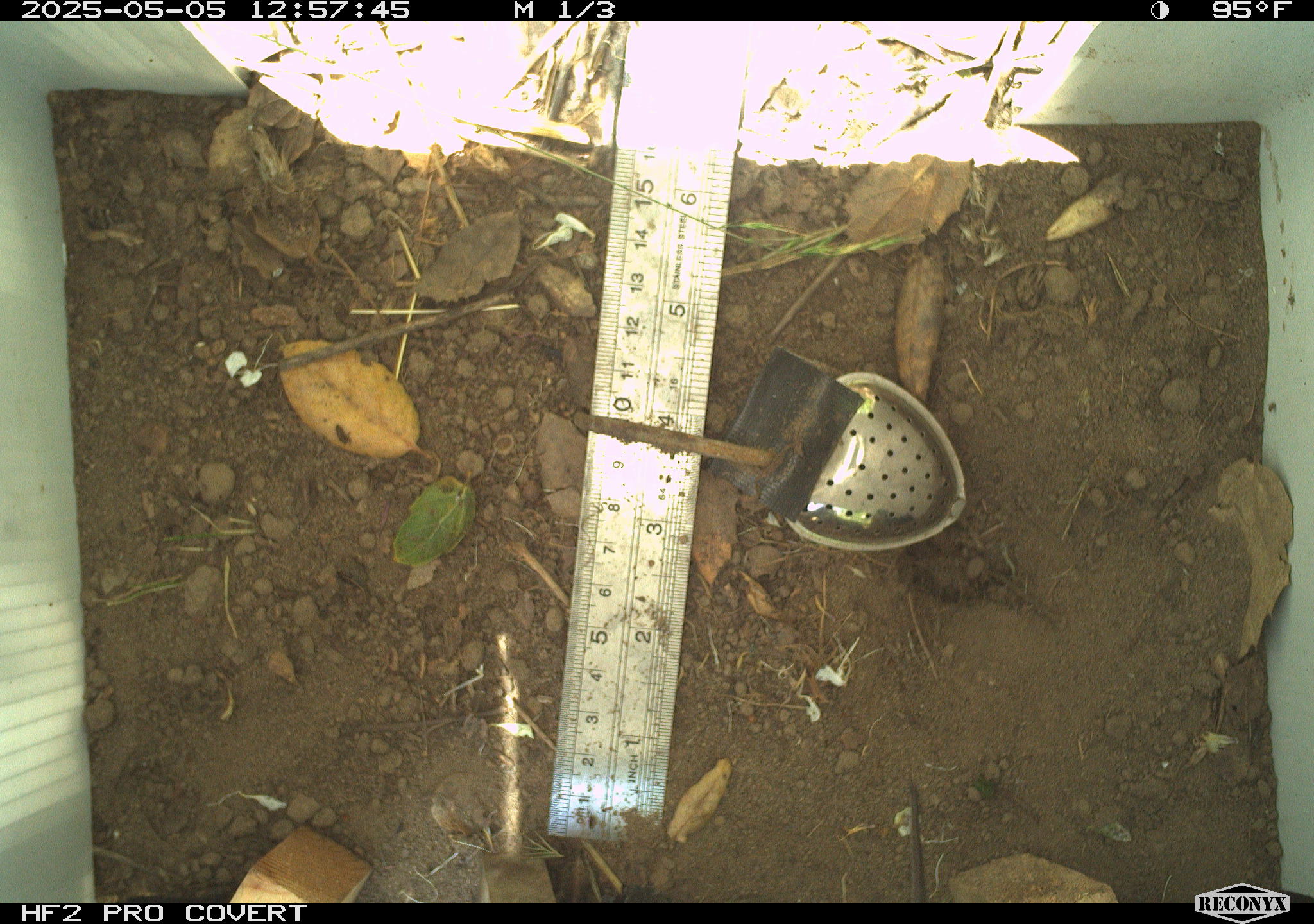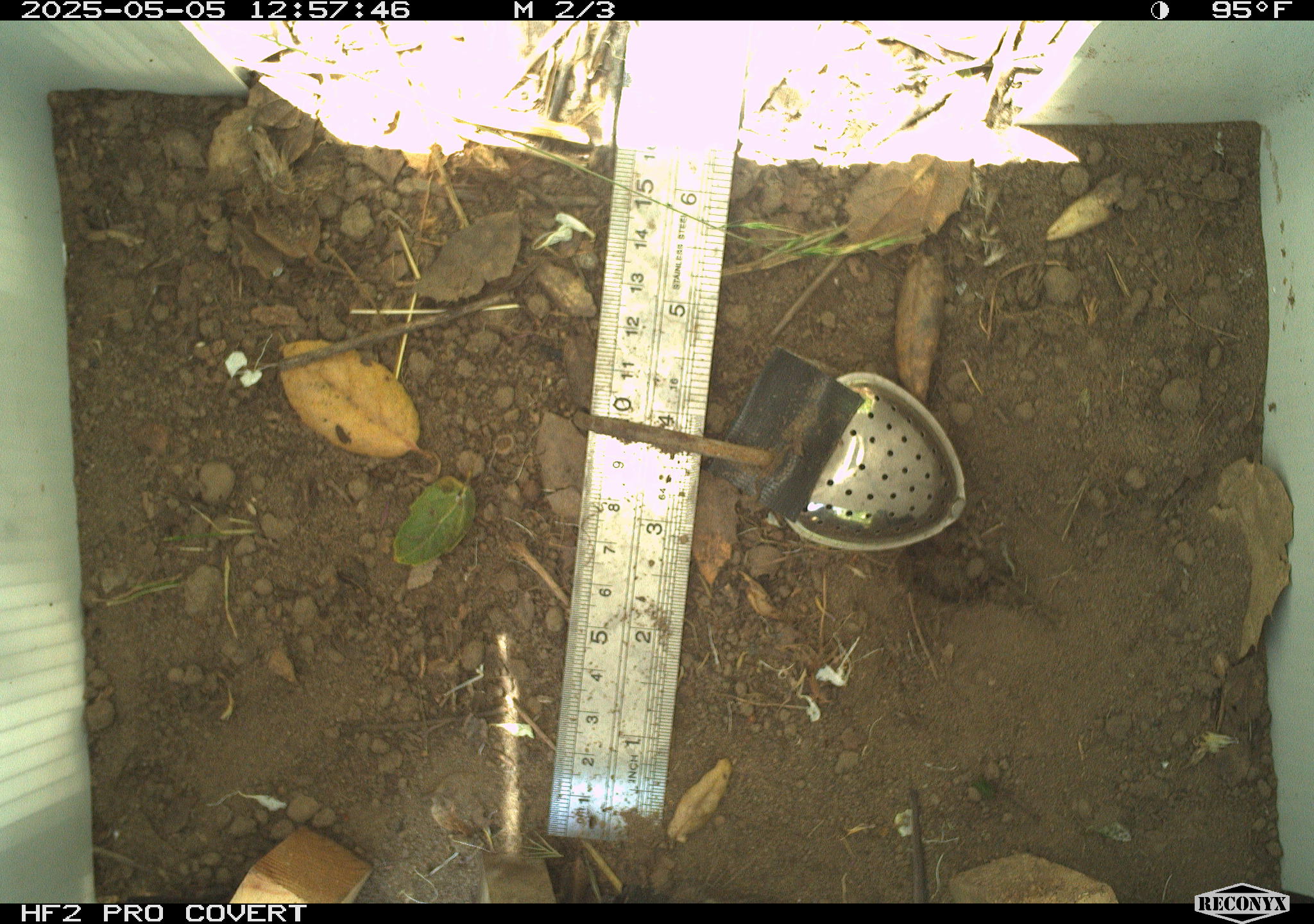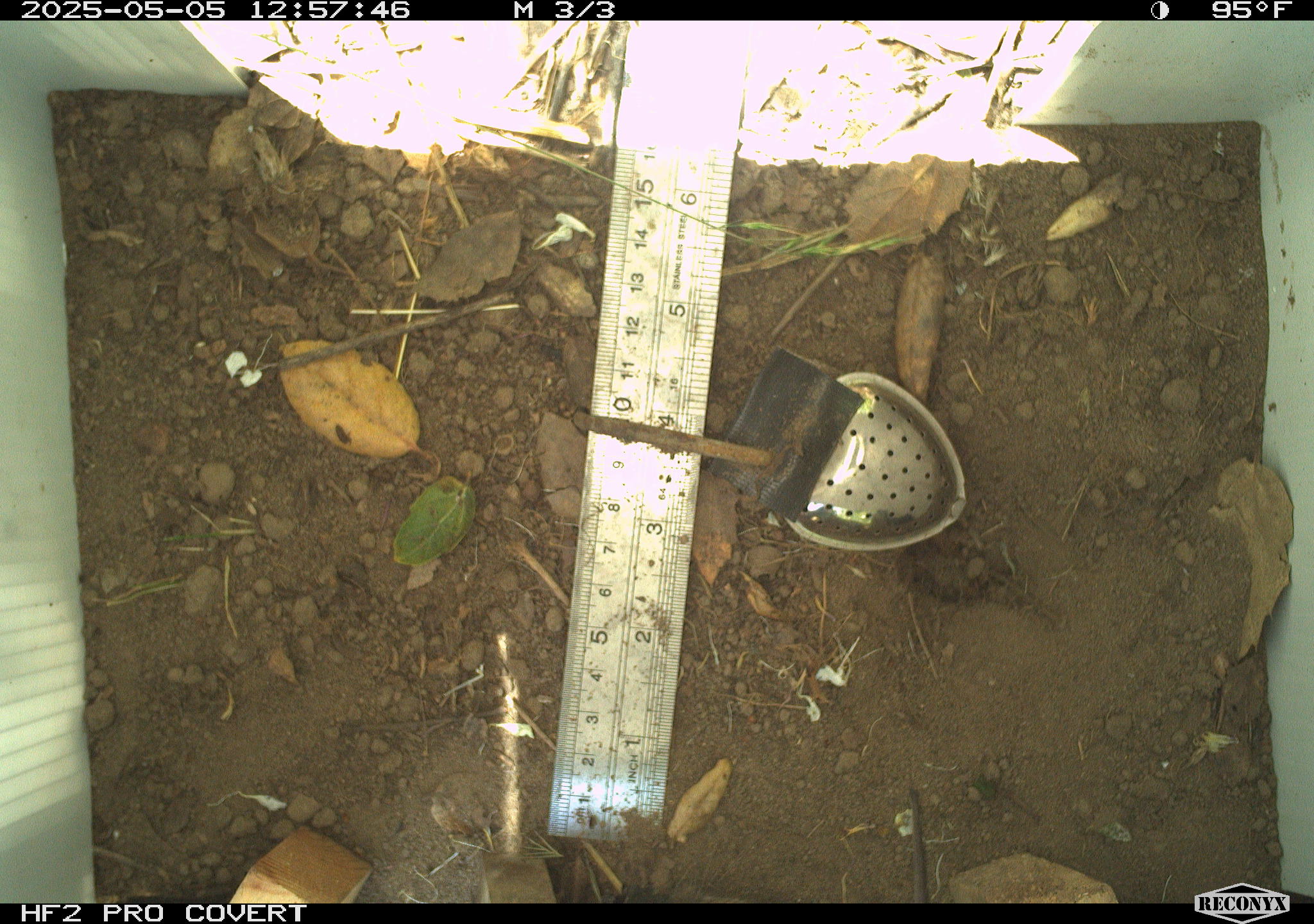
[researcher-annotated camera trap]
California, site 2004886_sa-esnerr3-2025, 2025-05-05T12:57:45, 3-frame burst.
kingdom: Animalia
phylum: Chordata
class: Reptilia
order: Squamata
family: Phrynosomatidae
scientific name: Phrynosomatidae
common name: north american spiny lizards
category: sceloporus/uta species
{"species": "sceloporus/uta species (north american spiny lizards) (Phrynosomatidae)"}